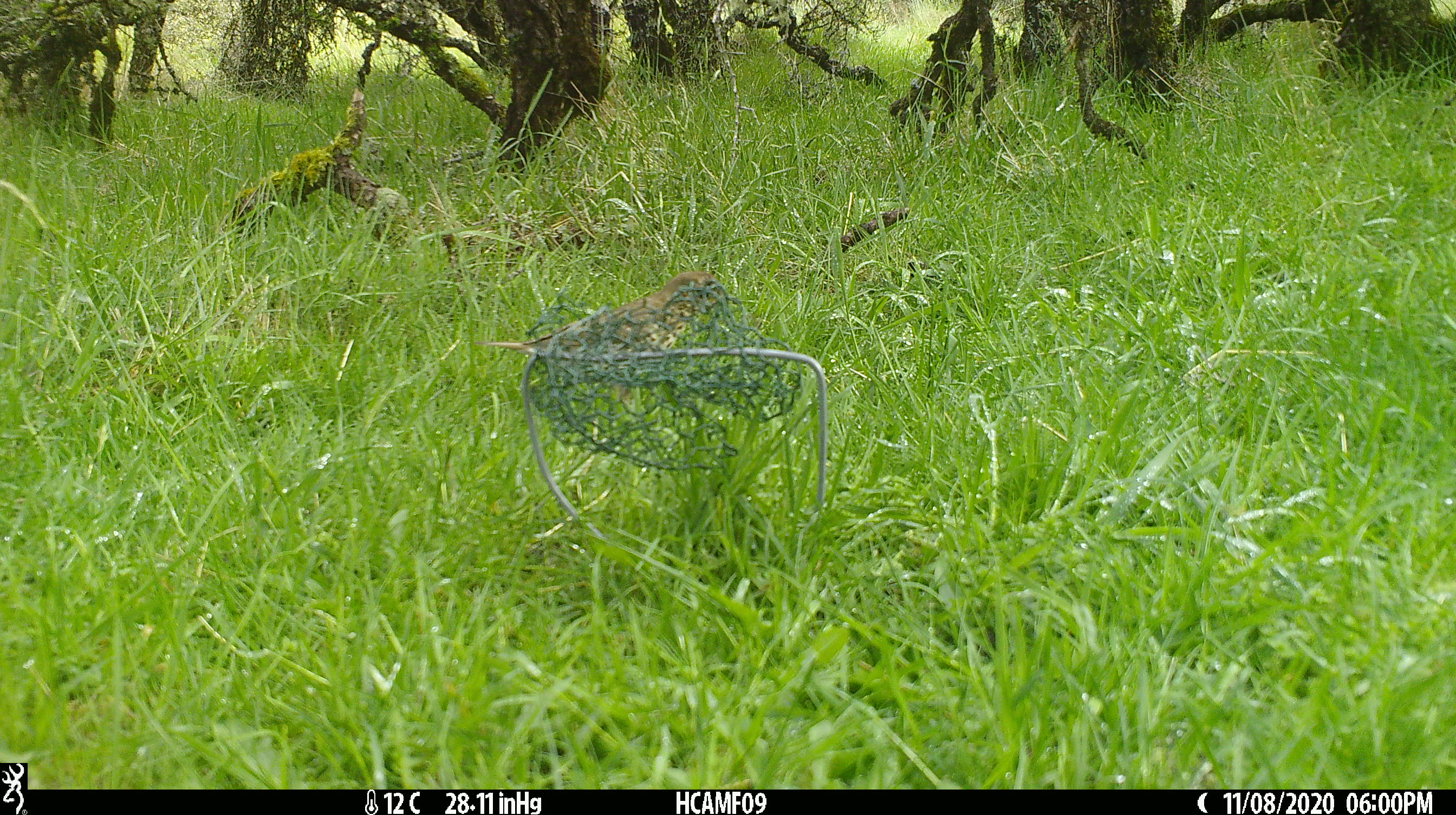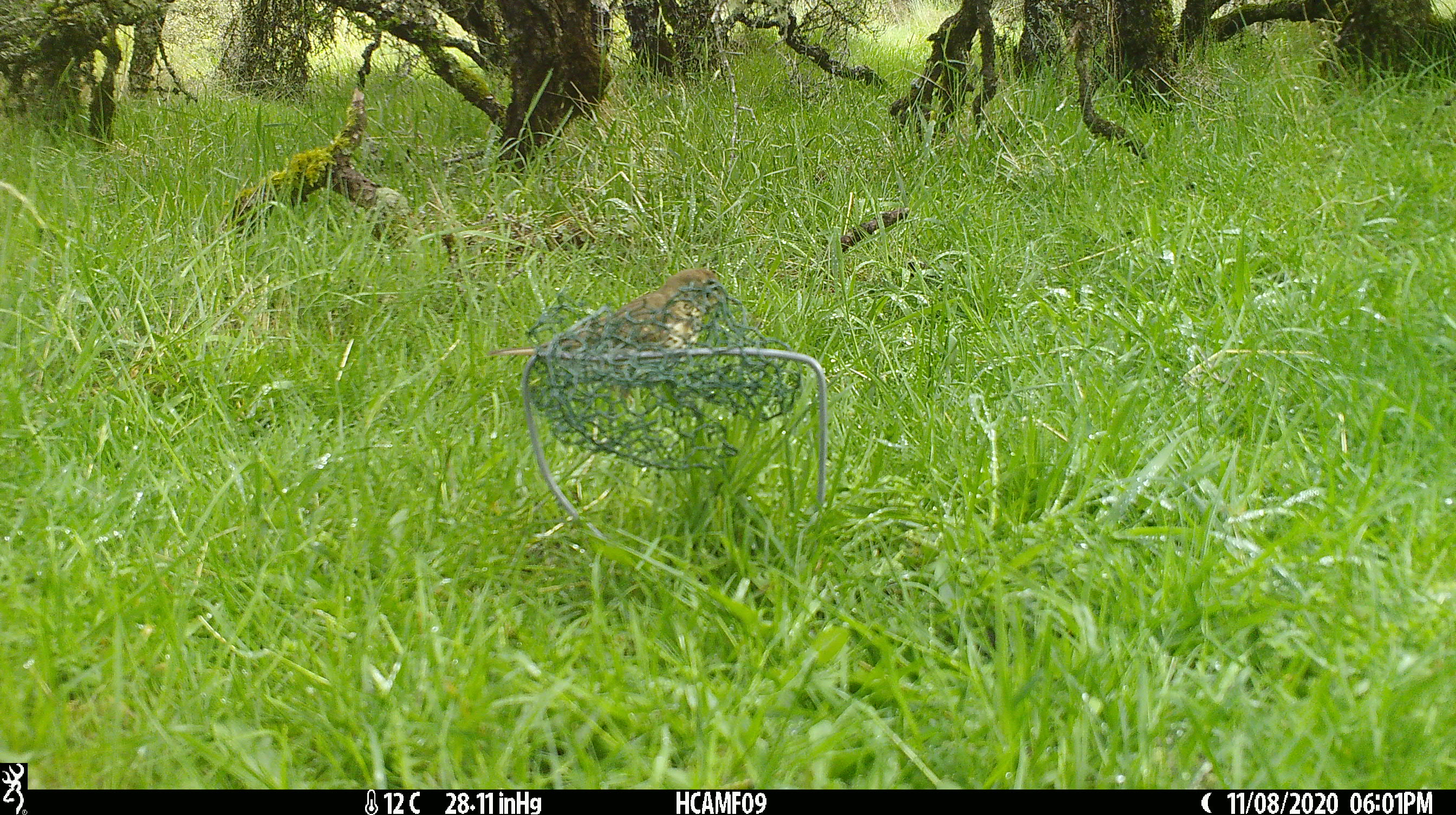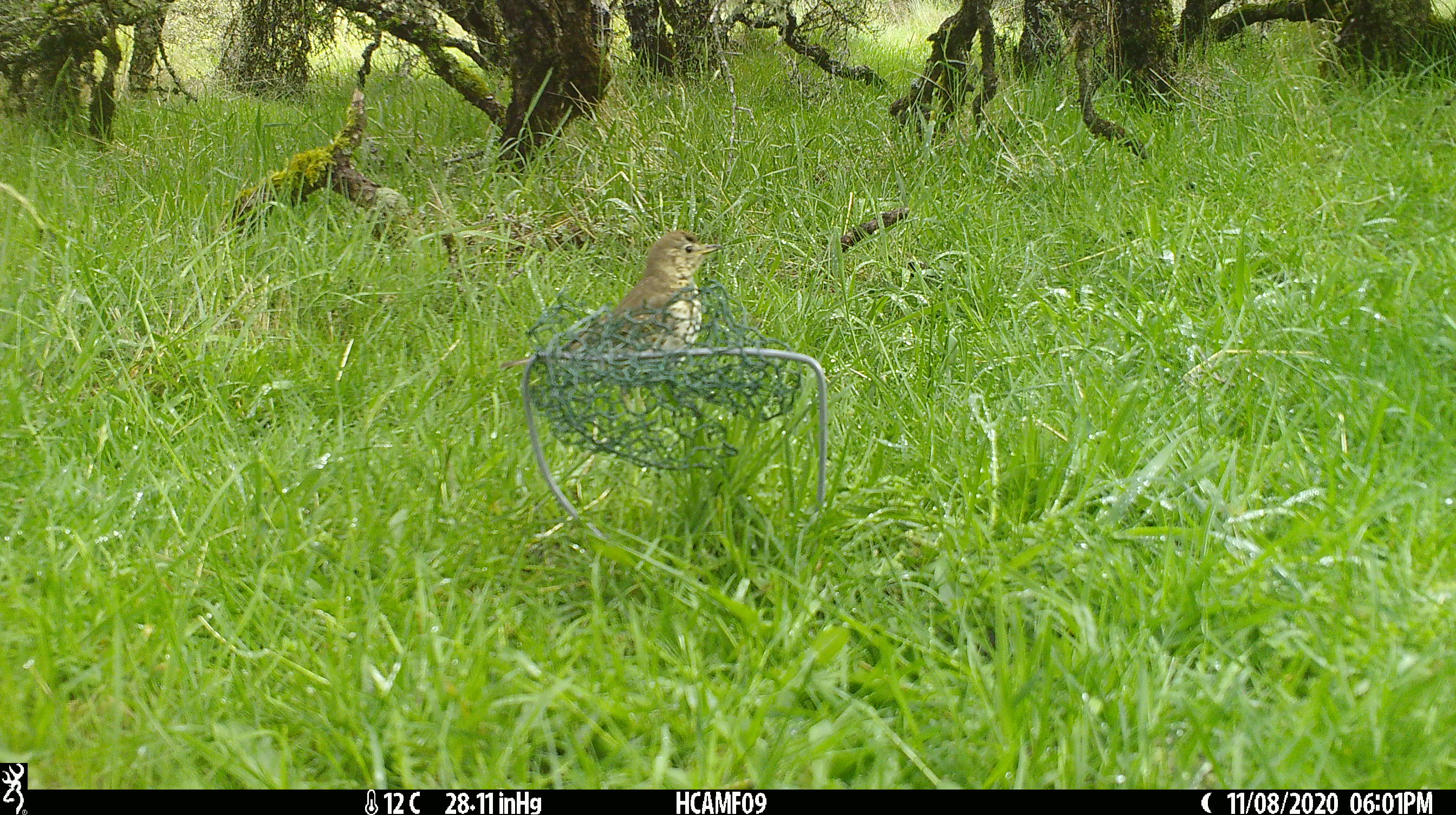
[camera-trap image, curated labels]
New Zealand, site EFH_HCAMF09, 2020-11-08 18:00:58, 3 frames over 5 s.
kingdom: Animalia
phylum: Chordata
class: Aves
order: Passeriformes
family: Turdidae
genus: Turdus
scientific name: Turdus philomelos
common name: song thrush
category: thrush